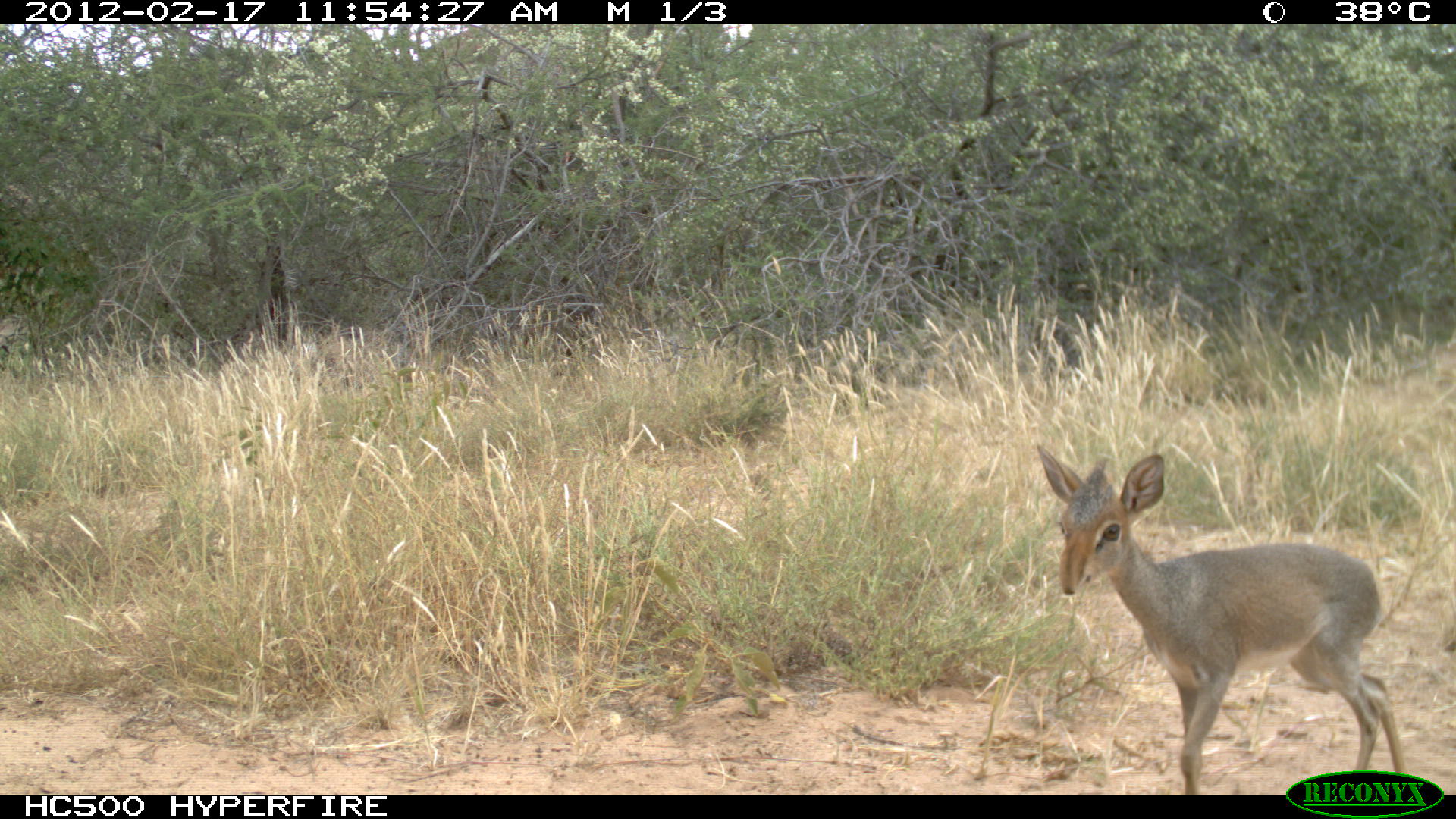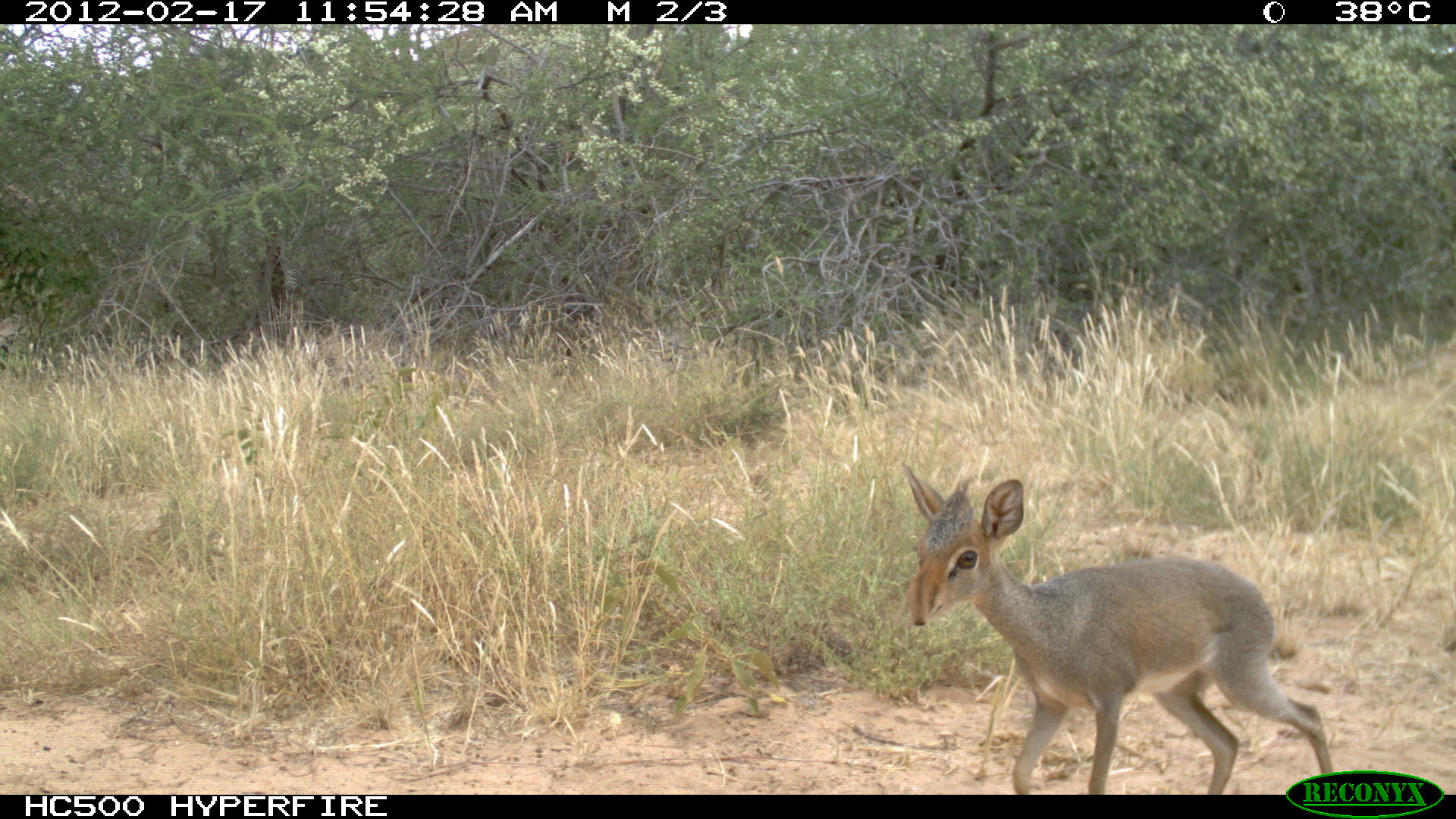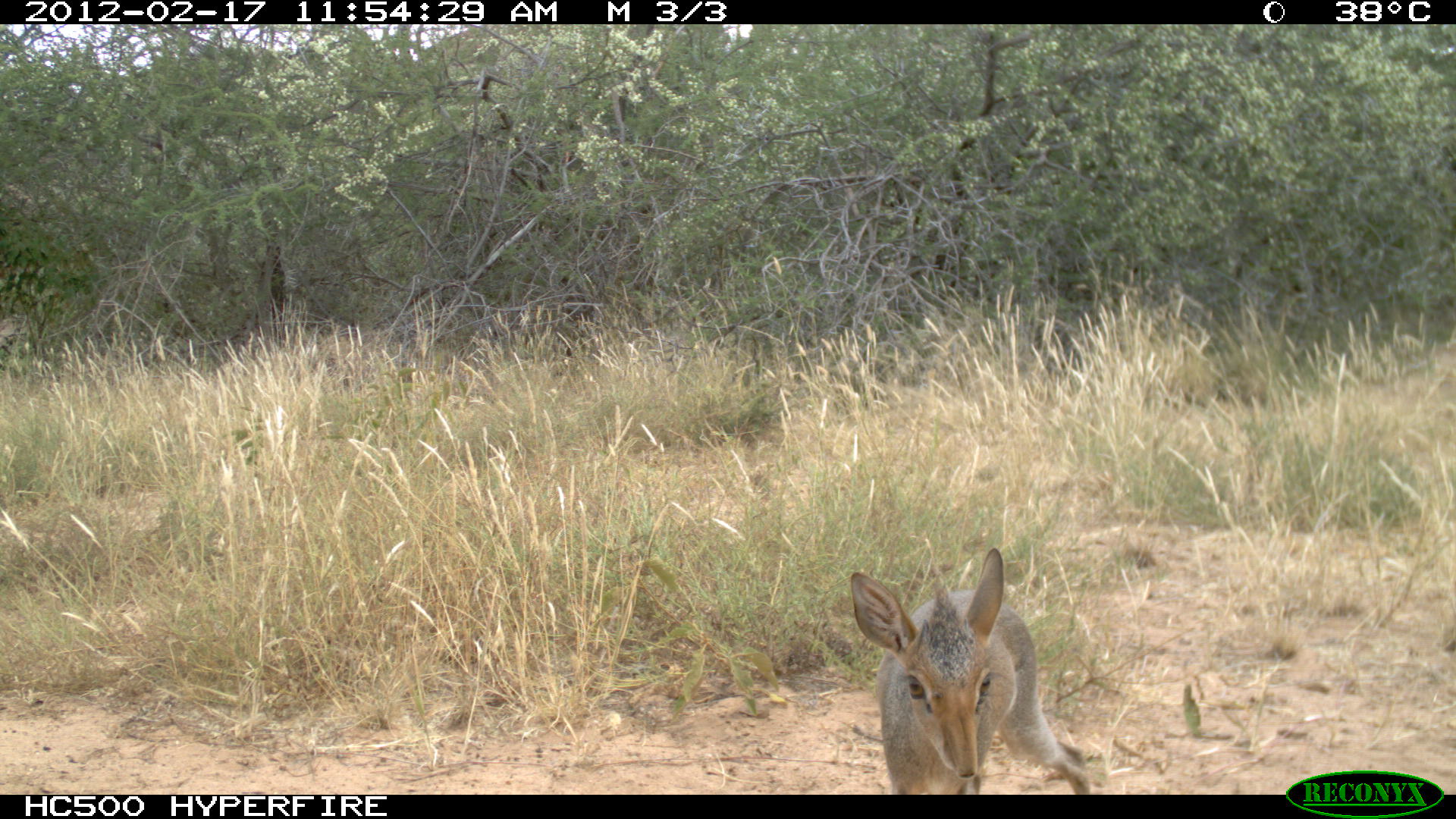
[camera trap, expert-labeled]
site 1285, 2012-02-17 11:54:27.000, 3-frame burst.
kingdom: Animalia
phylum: Chordata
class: Mammalia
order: Artiodactyla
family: Bovidae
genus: Madoqua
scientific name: Madoqua guentheri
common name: günther's dik-dik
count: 1